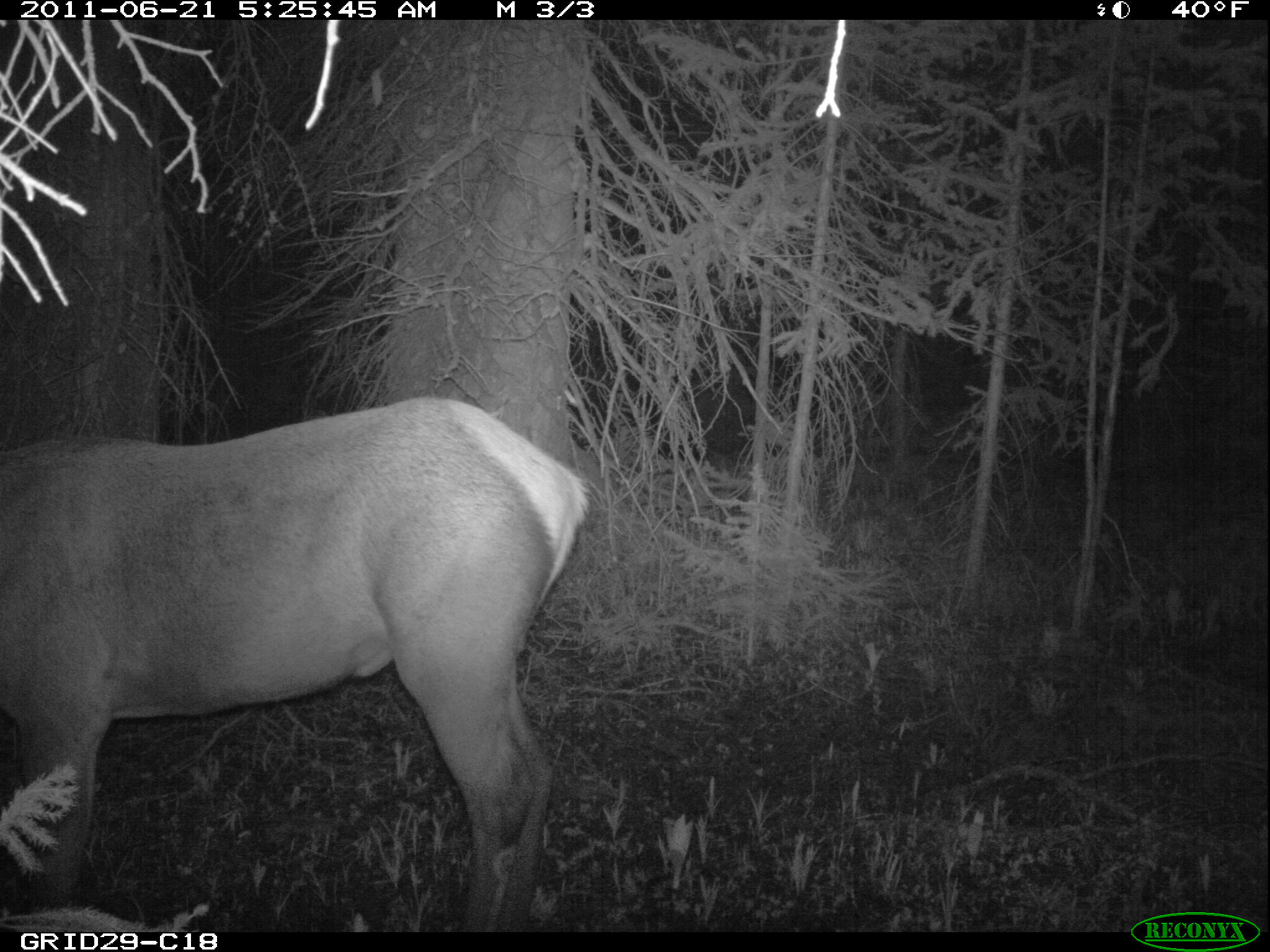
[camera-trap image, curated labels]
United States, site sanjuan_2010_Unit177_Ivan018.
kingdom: Animalia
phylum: Chordata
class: Mammalia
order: Artiodactyla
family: Cervidae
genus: Cervus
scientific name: Cervus elaphus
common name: red deer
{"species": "Cervus elaphus (red deer)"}